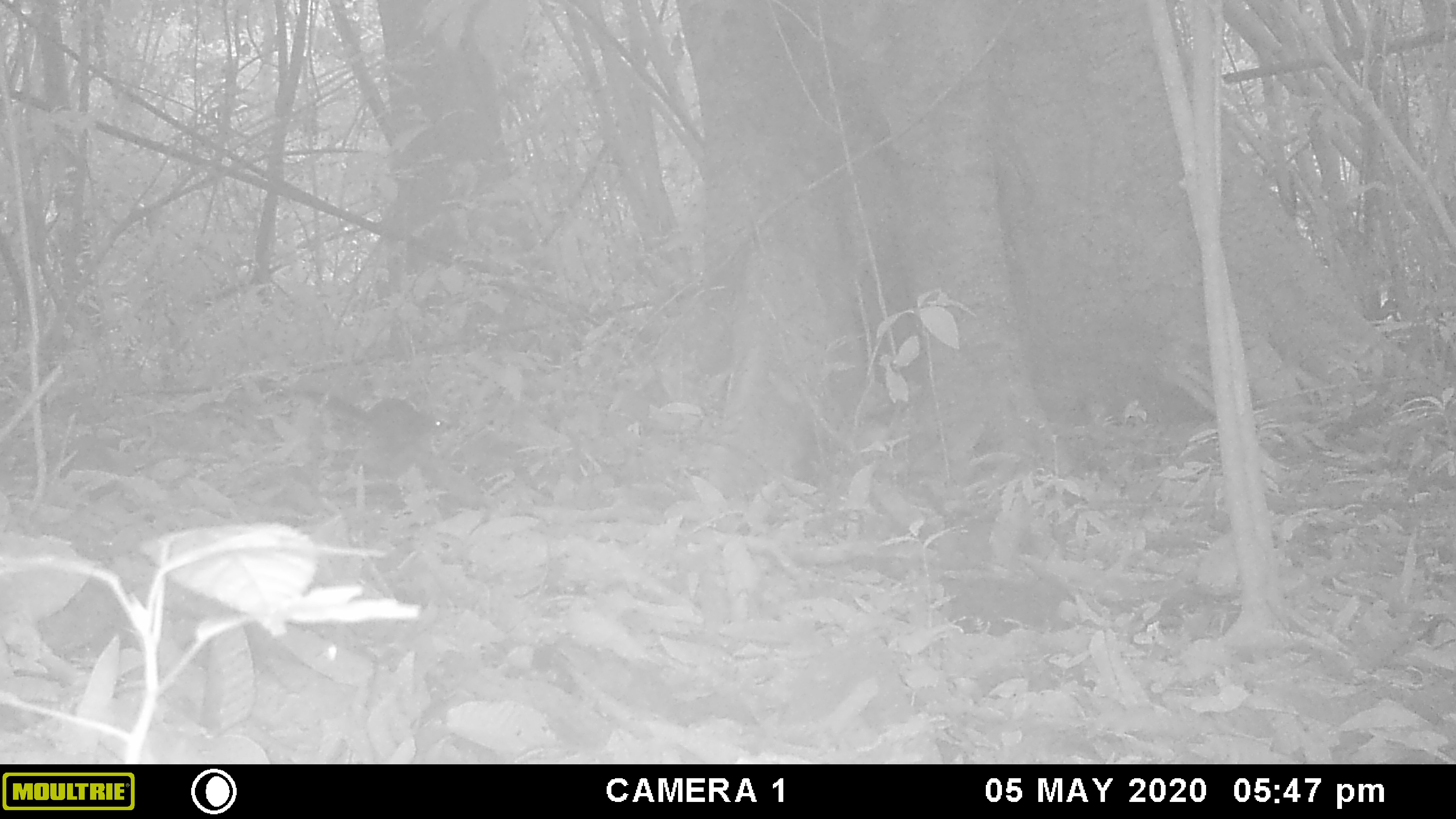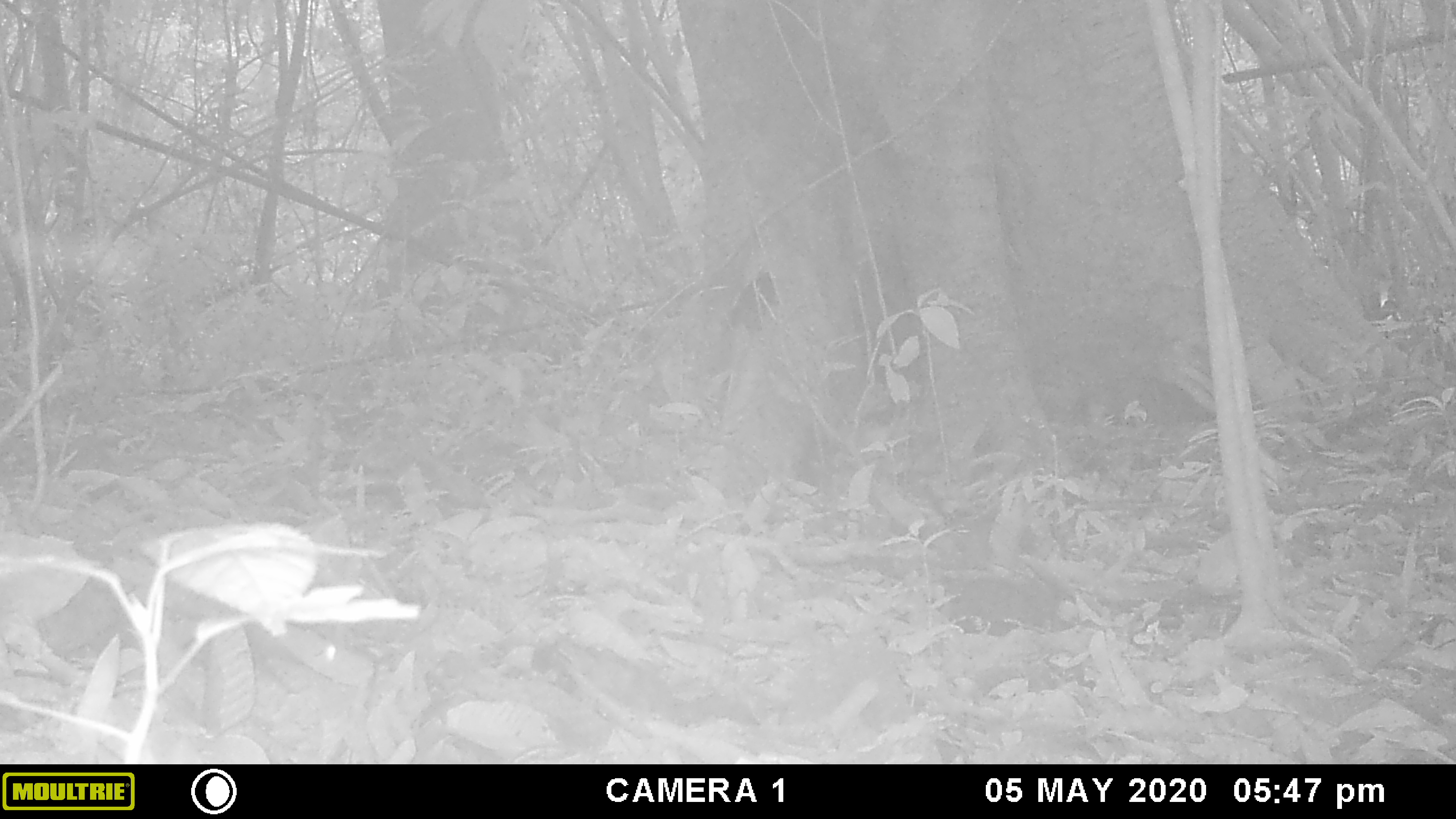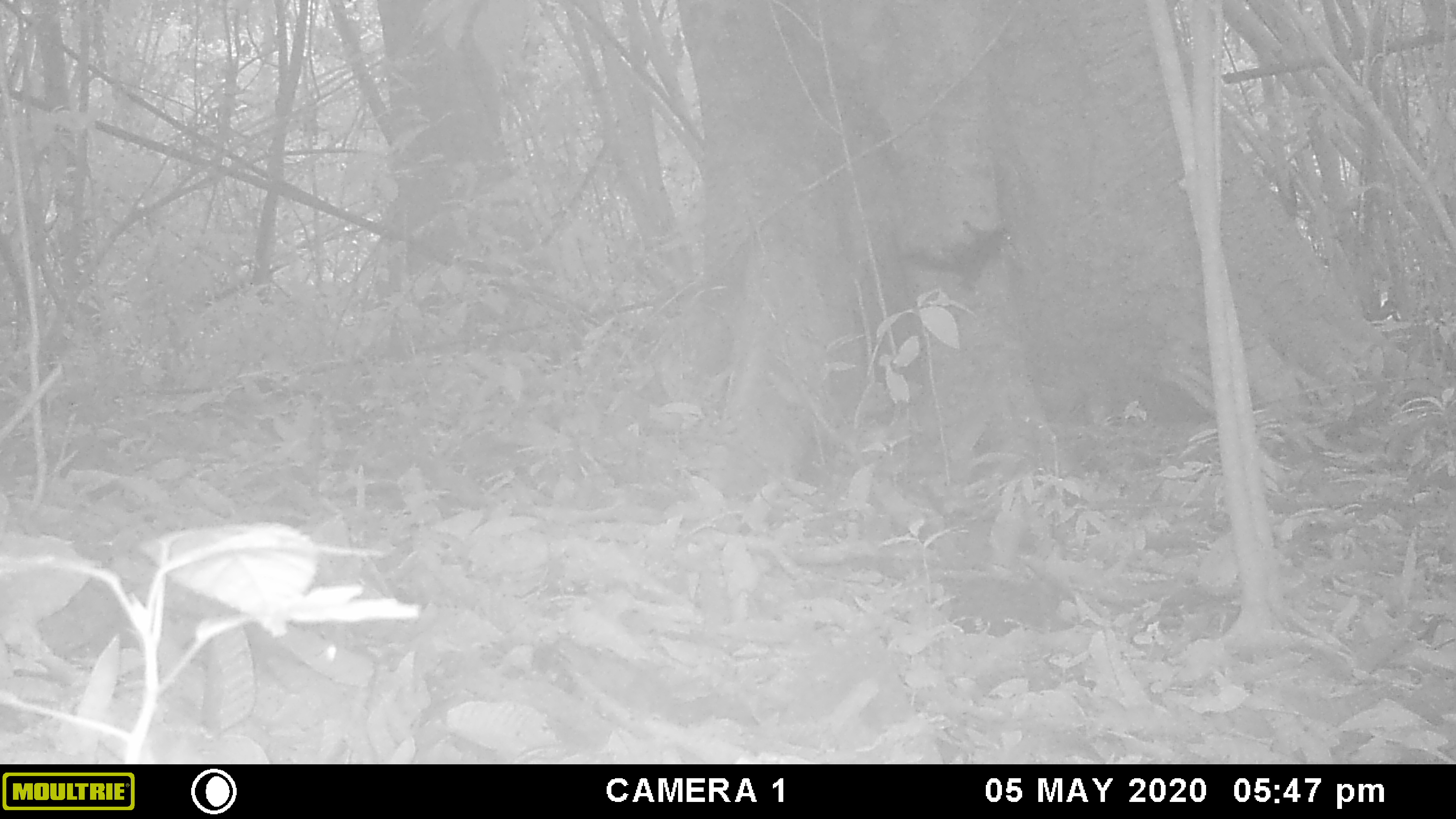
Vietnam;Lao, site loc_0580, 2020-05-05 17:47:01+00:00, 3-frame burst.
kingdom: Animalia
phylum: Chordata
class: Mammalia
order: Rodentia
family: Sciuridae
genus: Sciurus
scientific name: Sciurus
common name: squirrel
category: unidentified squirrel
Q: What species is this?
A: Unidentified squirrel (squirrel) (Sciurus).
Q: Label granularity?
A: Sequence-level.